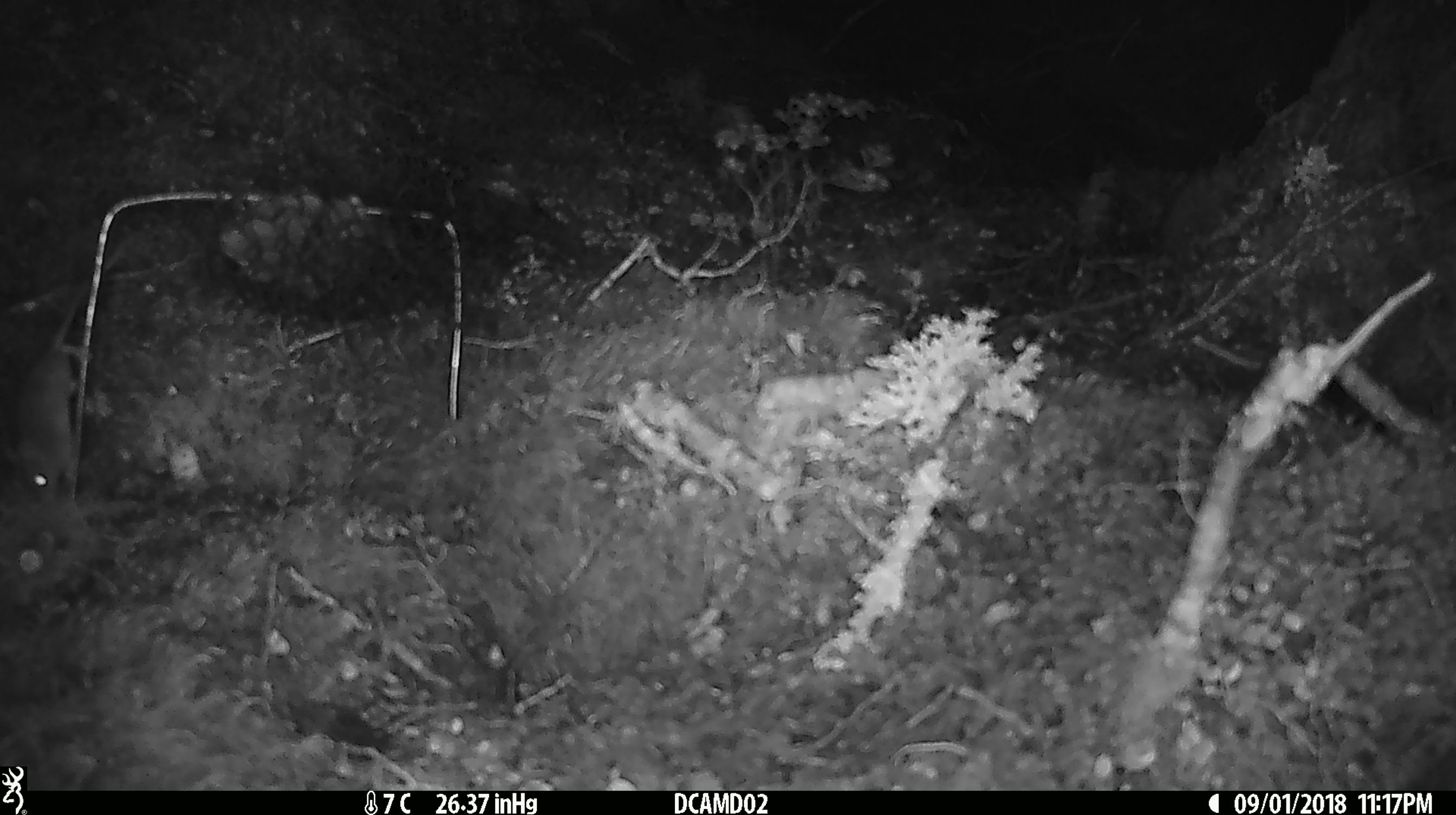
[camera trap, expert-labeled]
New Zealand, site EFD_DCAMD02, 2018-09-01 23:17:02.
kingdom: Animalia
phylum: Chordata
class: Mammalia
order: Rodentia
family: Muridae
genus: Mus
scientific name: Mus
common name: mouse